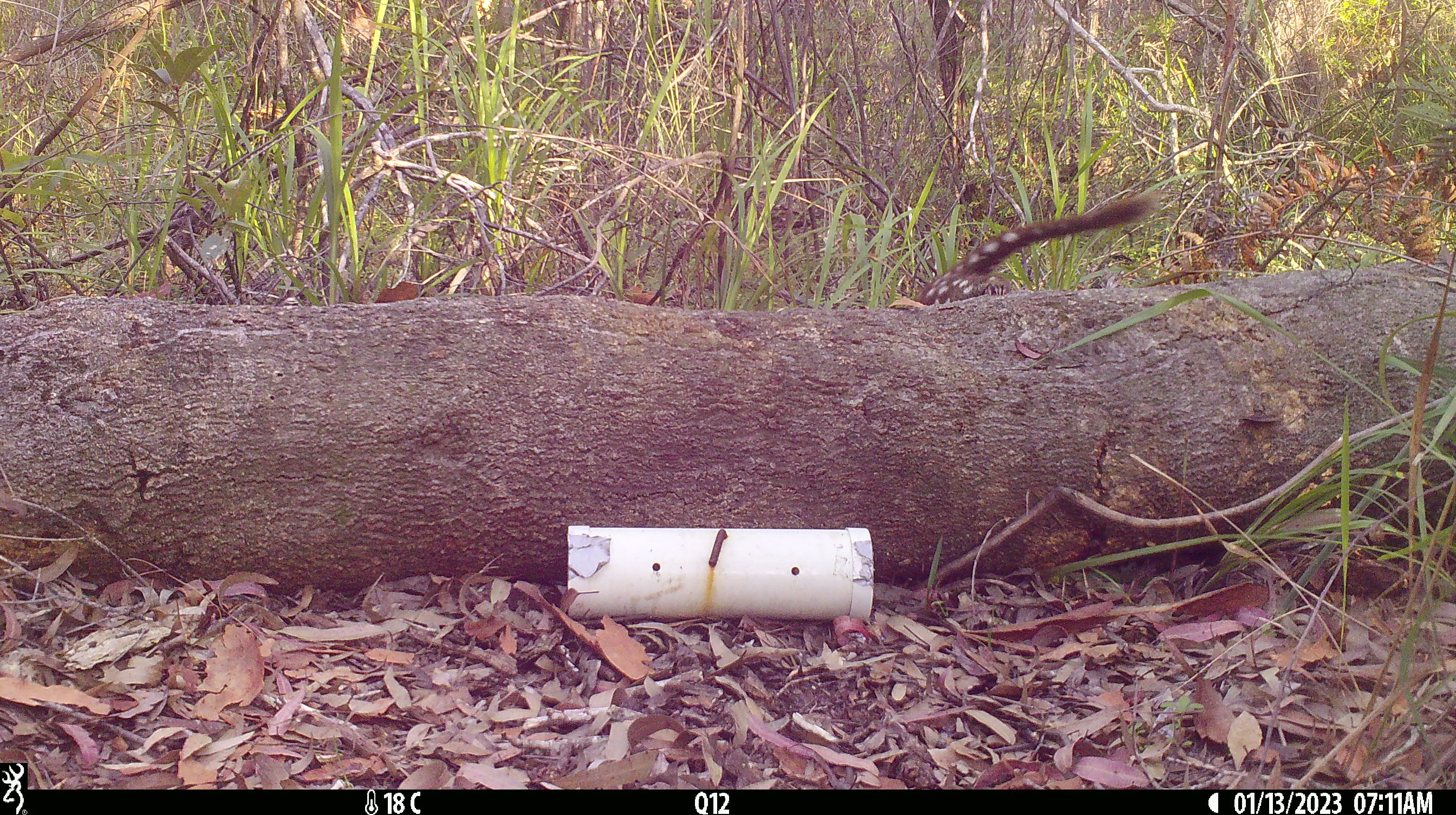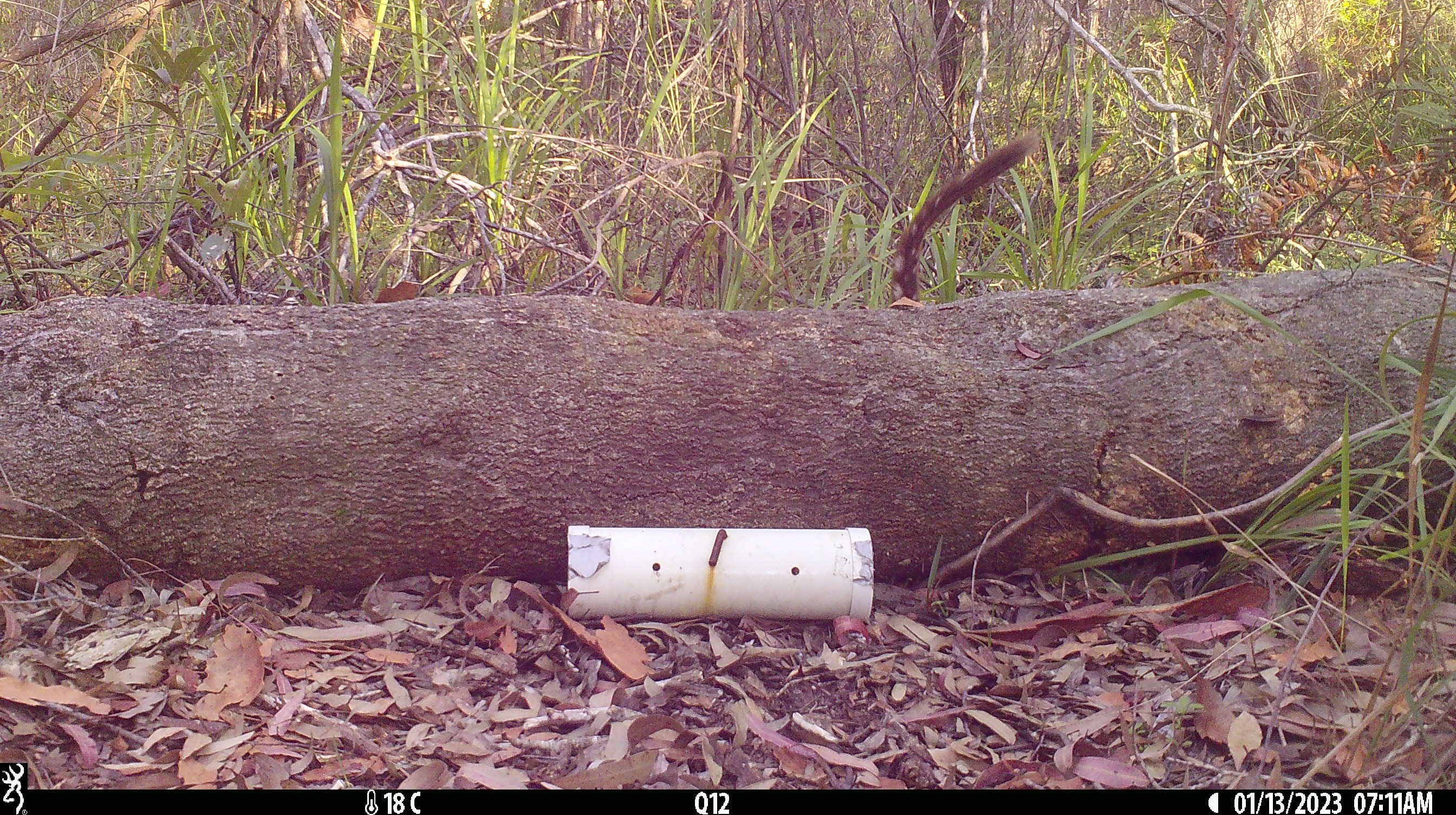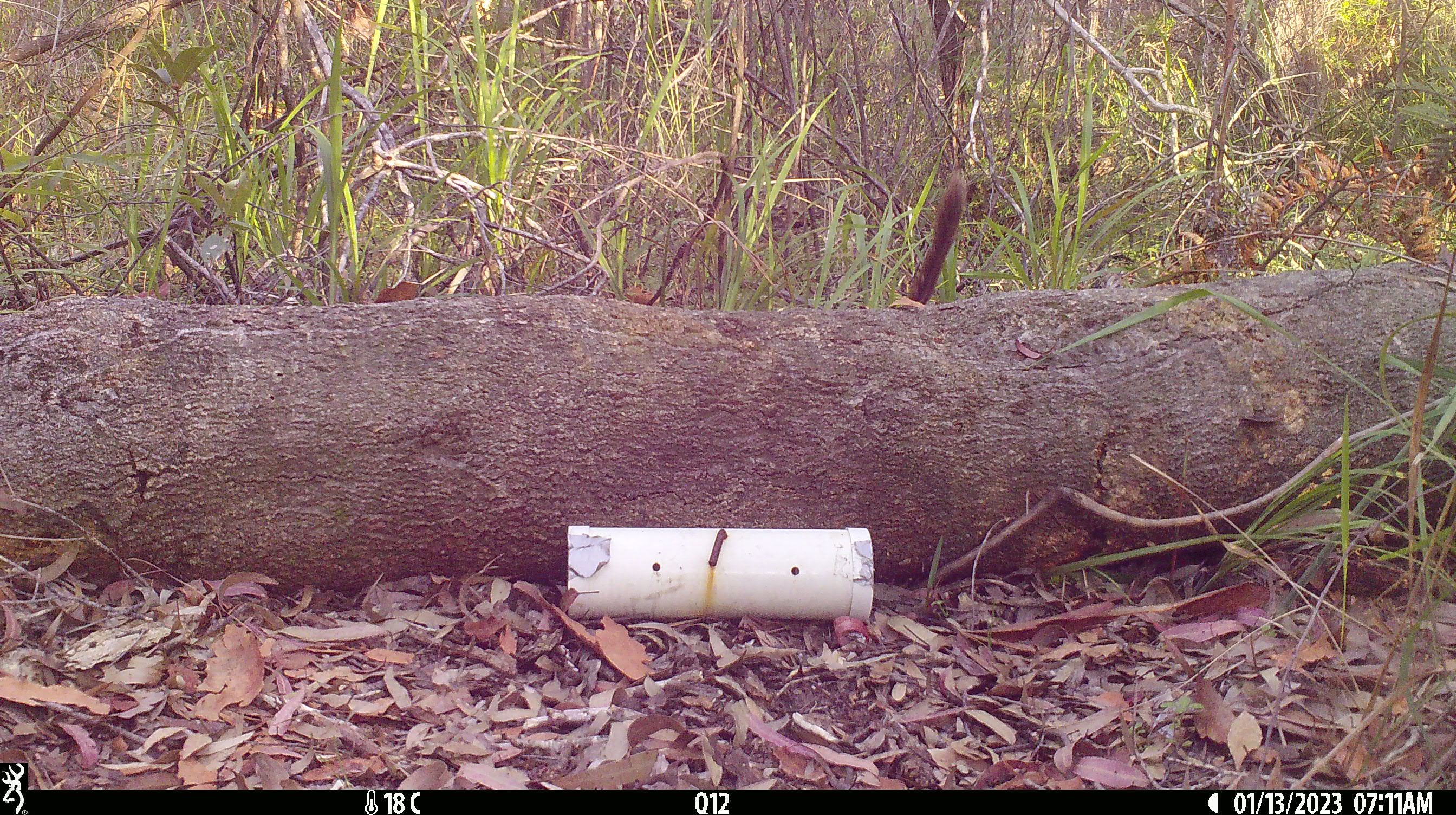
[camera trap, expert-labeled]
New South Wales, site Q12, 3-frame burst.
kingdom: Animalia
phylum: Chordata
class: Mammalia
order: Dasyuromorphia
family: Dasyuridae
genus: Dasyurus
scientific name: Dasyurus maculatus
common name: spotted-tailed quoll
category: quoll